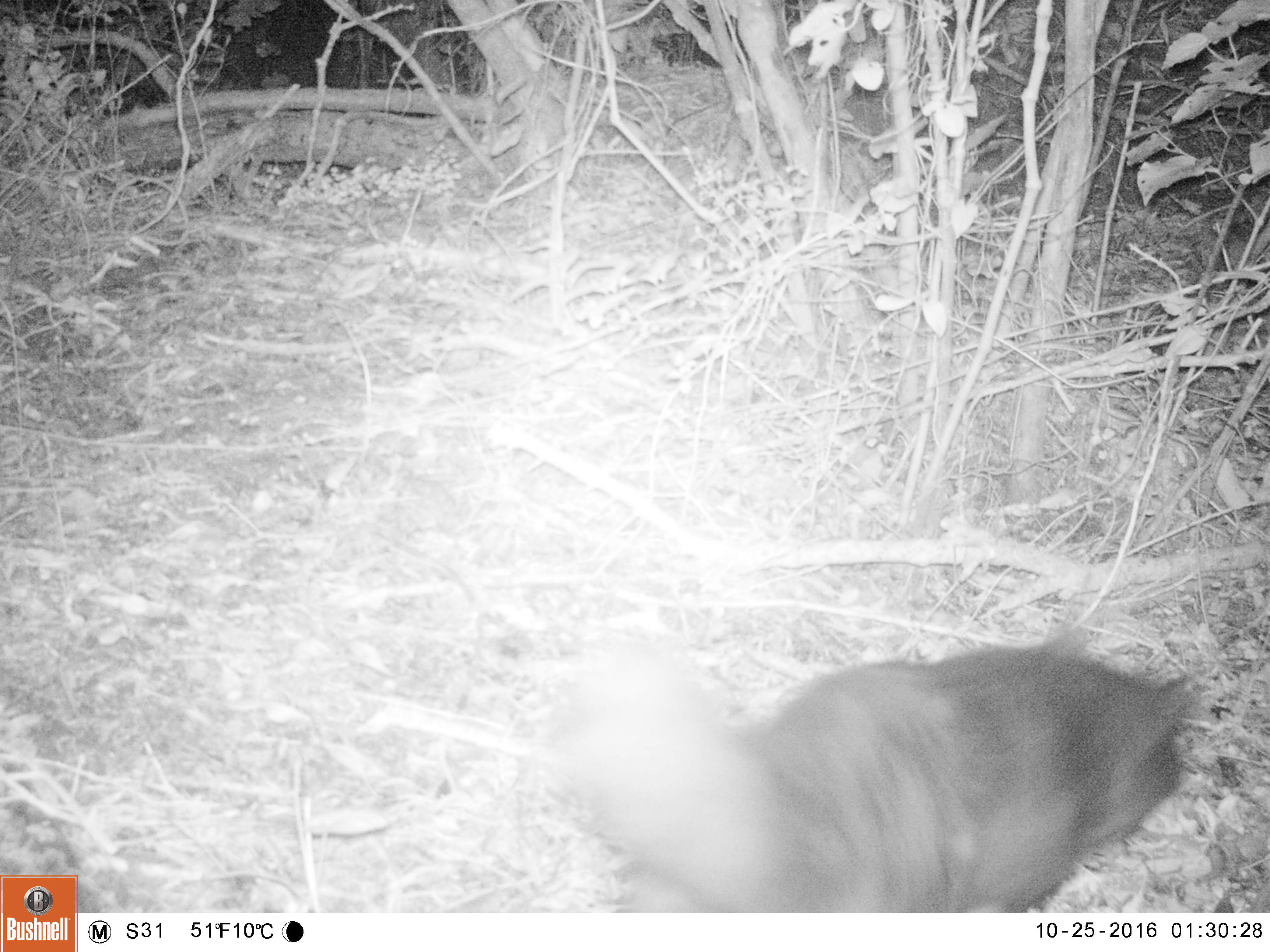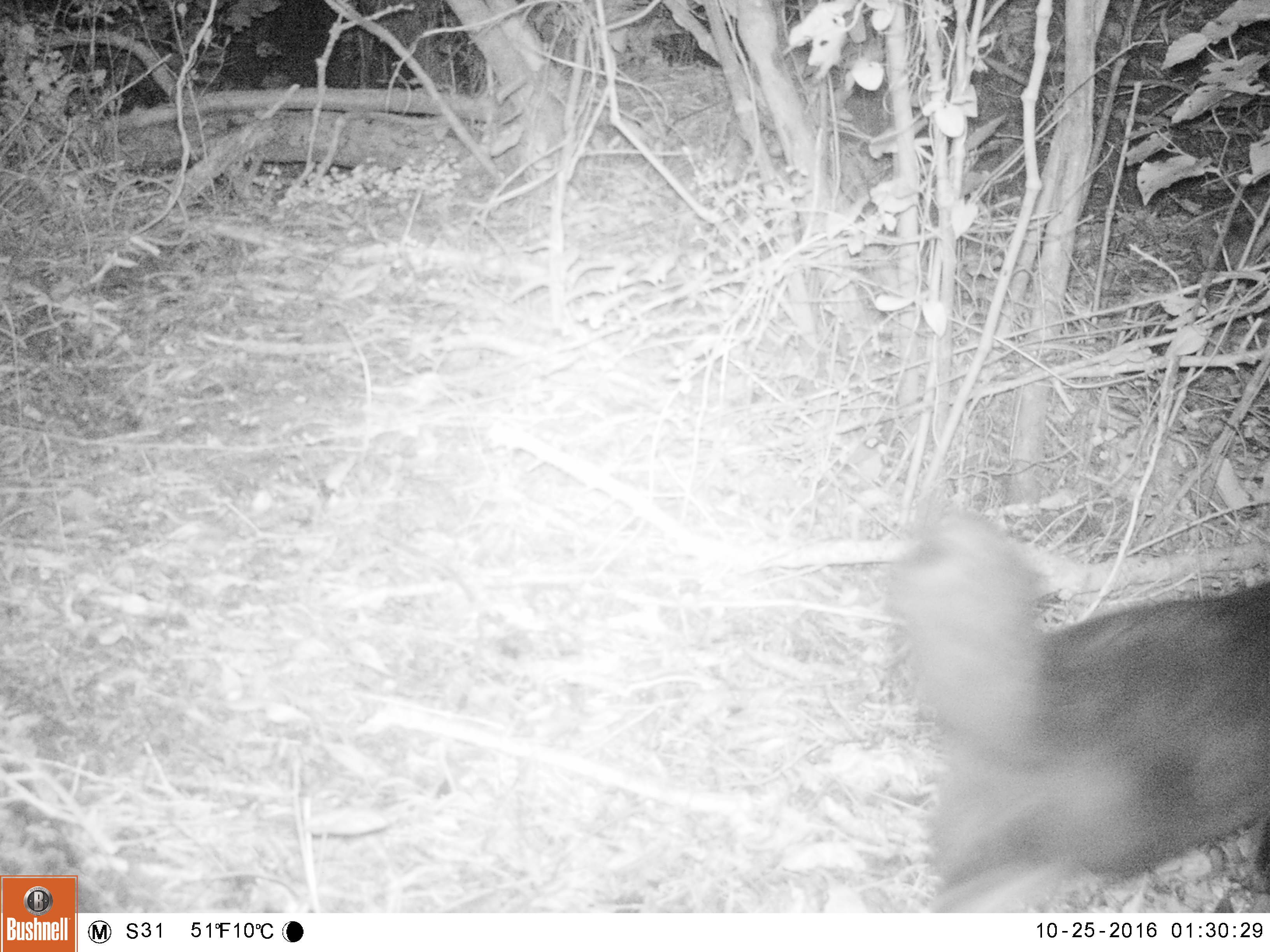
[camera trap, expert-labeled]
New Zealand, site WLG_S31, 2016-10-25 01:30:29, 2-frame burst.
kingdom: Animalia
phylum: Chordata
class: Mammalia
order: Carnivora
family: Felidae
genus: Felis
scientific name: Felis catus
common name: domestic cat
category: cat